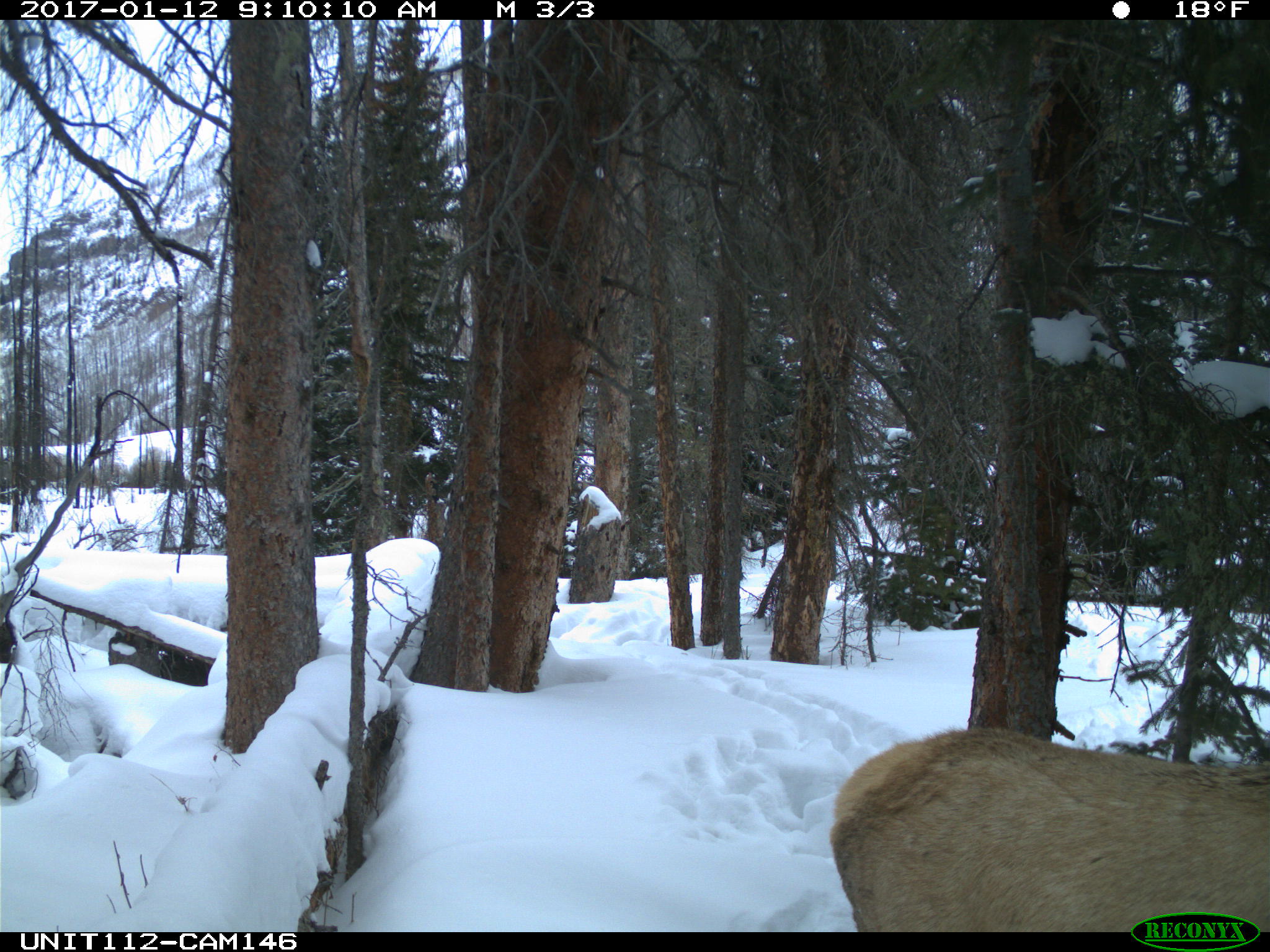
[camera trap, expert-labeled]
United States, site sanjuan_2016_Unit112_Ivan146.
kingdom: Animalia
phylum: Chordata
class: Mammalia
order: Artiodactyla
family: Cervidae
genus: Cervus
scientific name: Cervus elaphus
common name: red deer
Cervus elaphus (red deer).